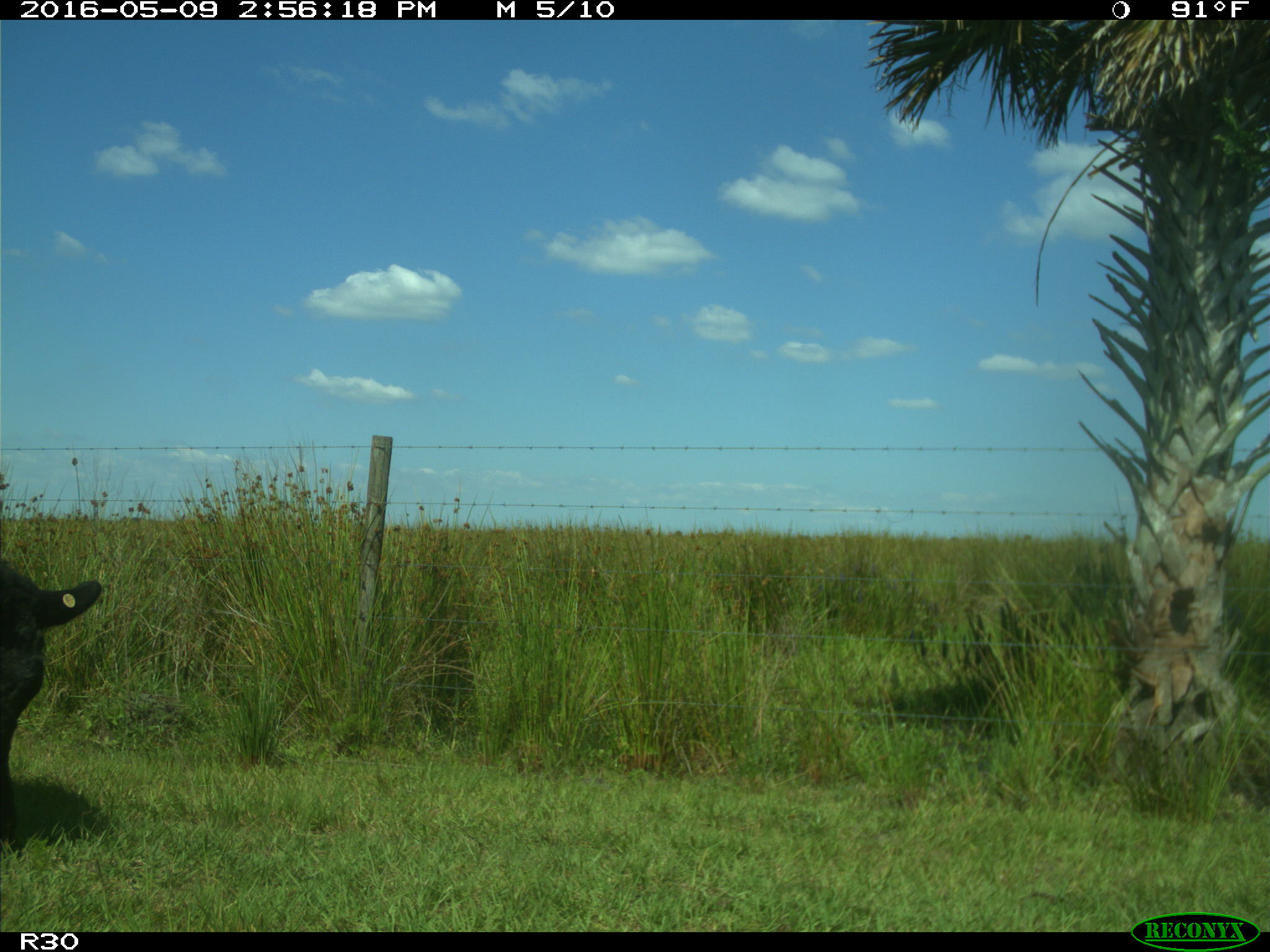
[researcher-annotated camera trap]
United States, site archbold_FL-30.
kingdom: Animalia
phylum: Chordata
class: Mammalia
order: Artiodactyla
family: Bovidae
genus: Bos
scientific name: Bos taurus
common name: domestic cow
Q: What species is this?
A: Bos taurus (domestic cow).